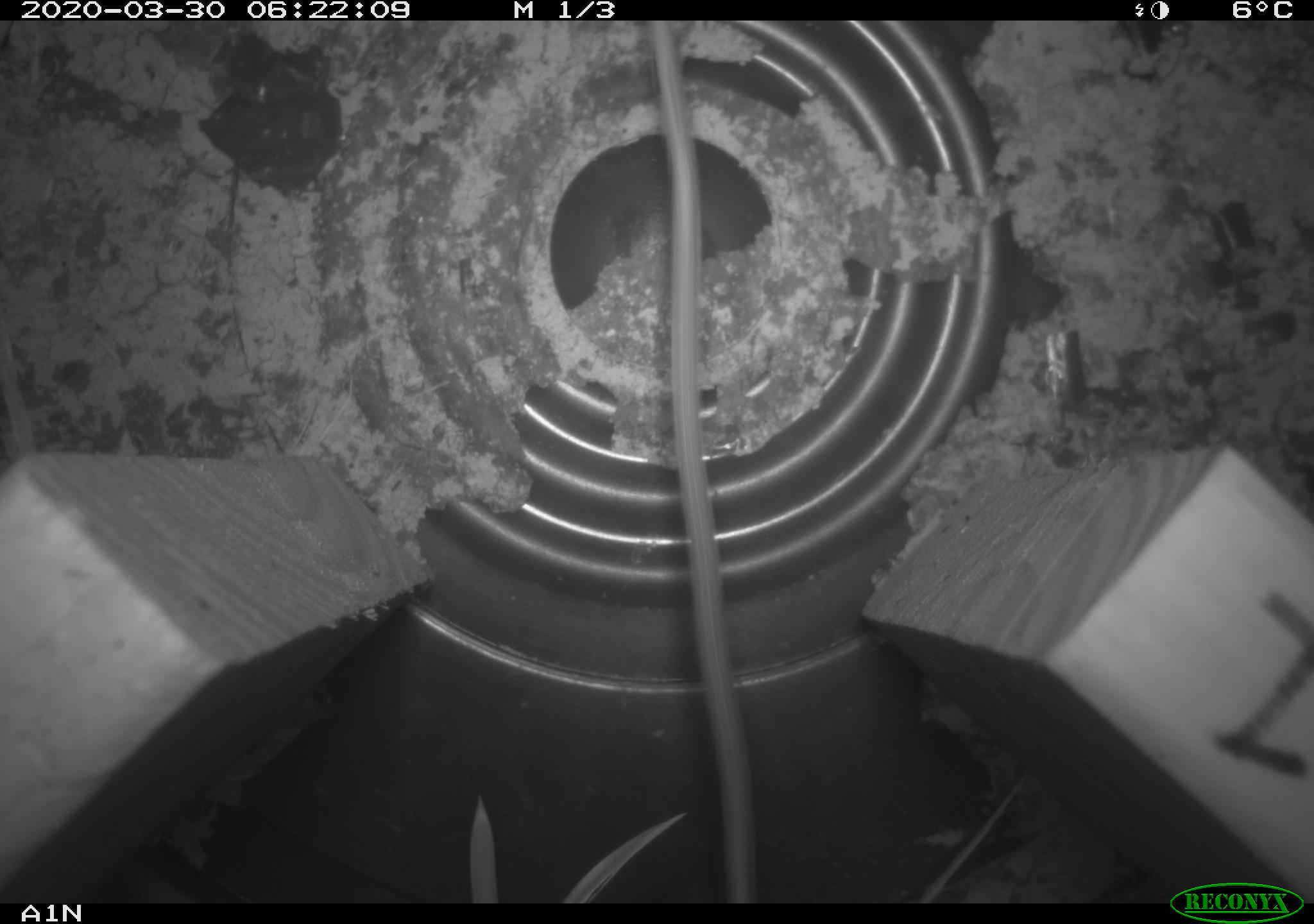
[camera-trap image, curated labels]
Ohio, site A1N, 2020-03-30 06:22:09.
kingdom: Animalia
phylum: Chordata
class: Mammalia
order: Rodentia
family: Cricetidae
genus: Peromyscus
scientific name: Peromyscus leucopus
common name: white-footed mouse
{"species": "white-footed mouse (Peromyscus leucopus)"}